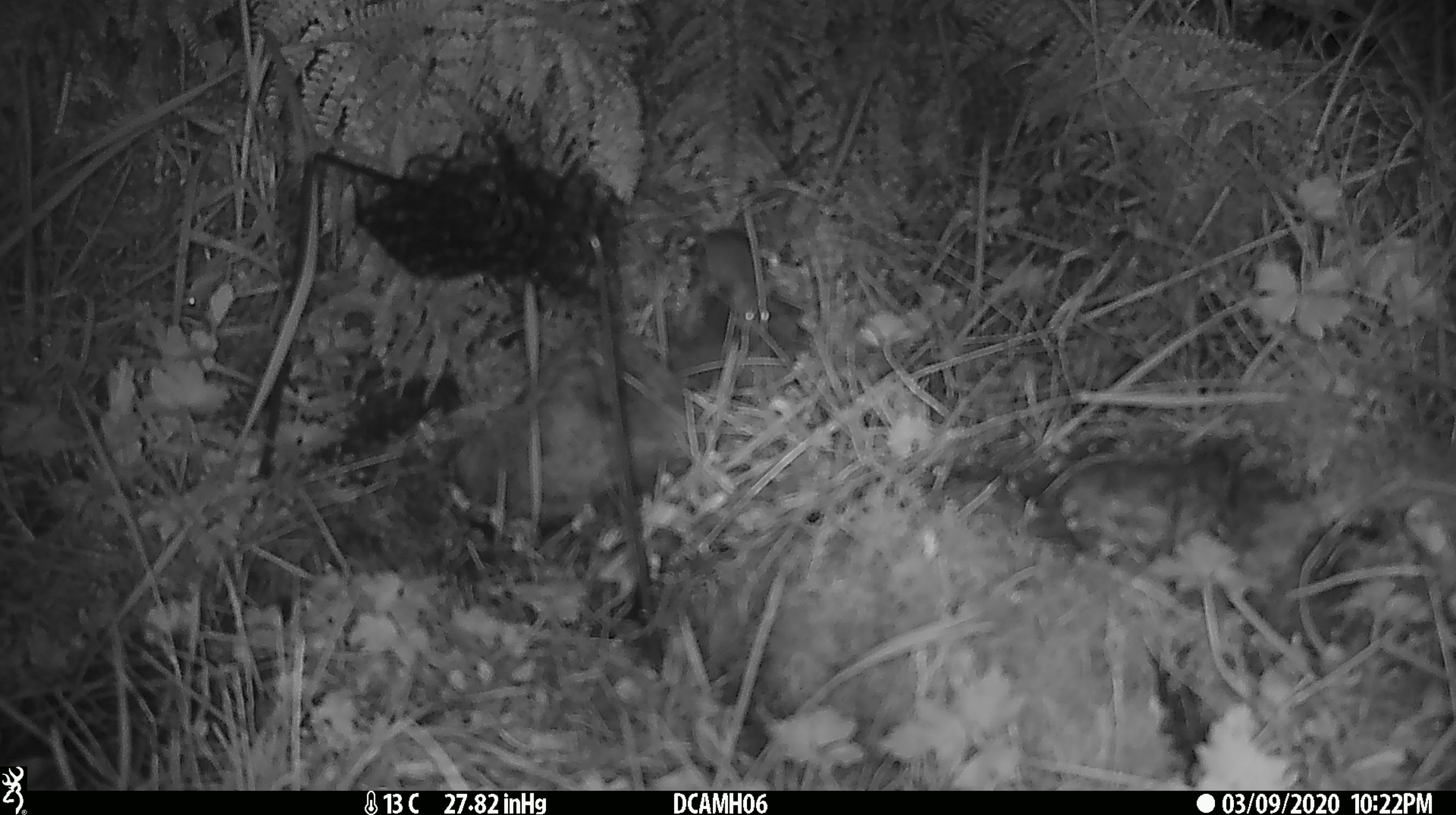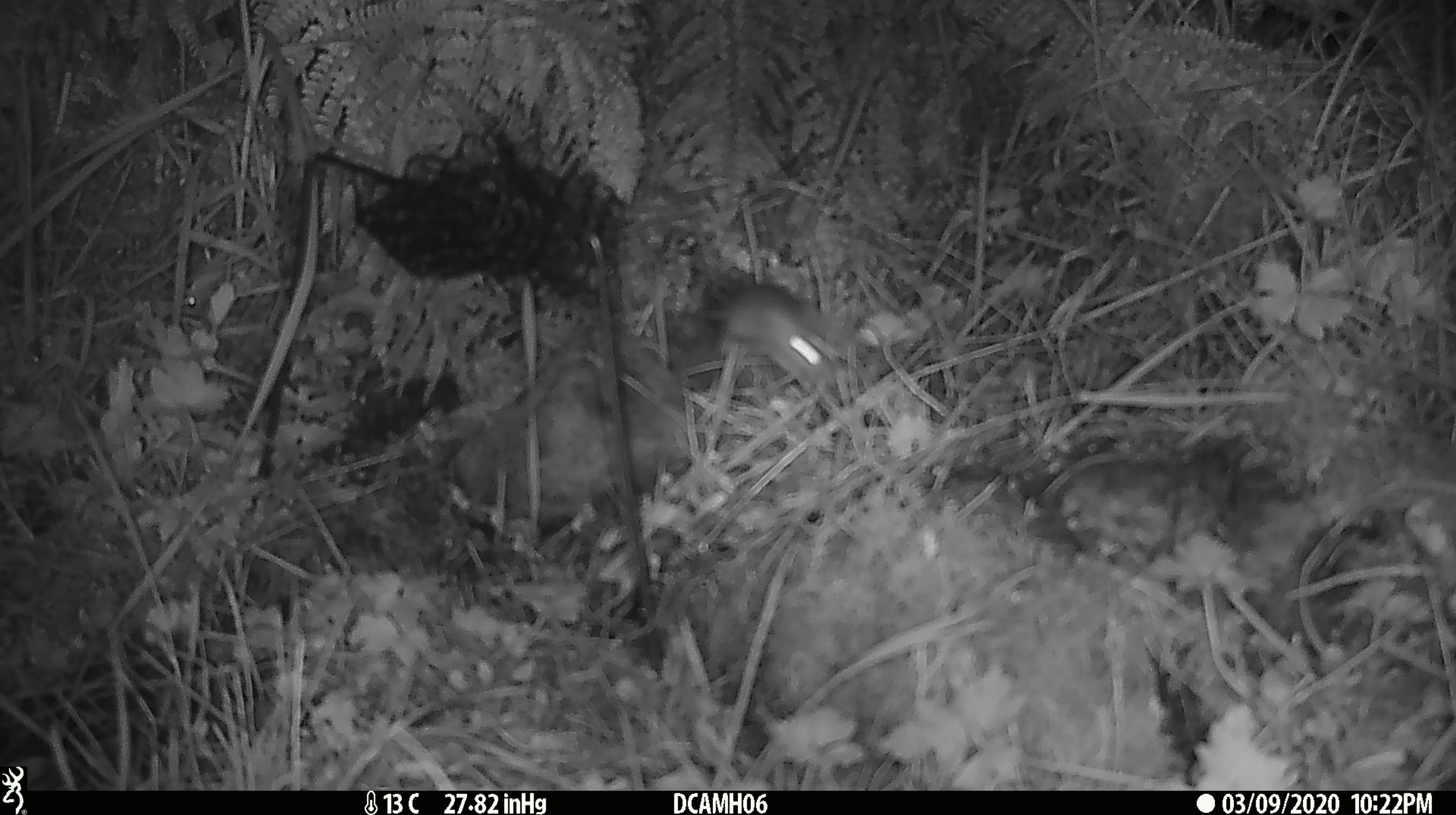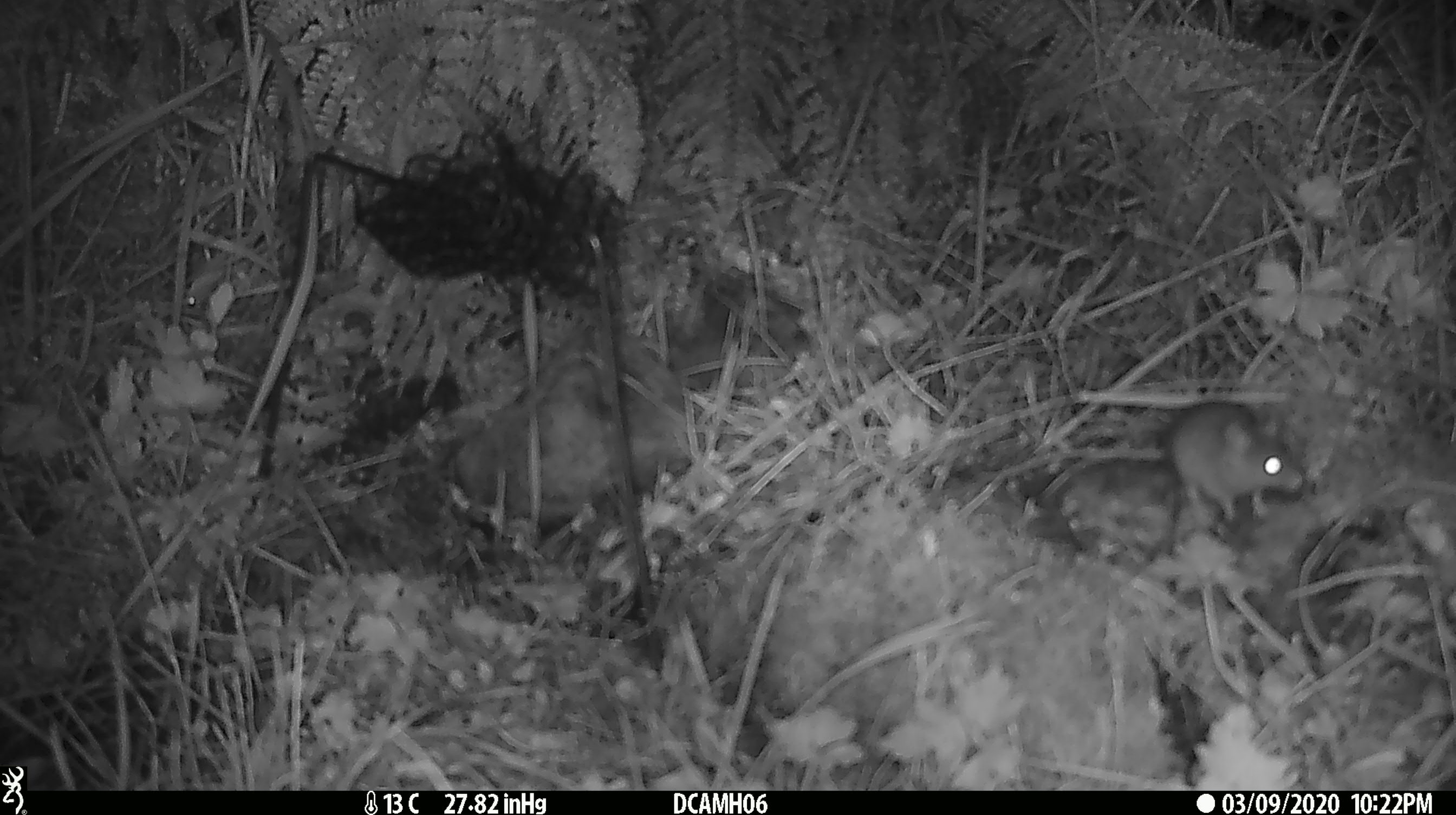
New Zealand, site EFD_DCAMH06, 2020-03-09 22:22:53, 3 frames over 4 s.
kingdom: Animalia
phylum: Chordata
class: Mammalia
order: Rodentia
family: Muridae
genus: Mus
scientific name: Mus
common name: mouse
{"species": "mouse (Mus)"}